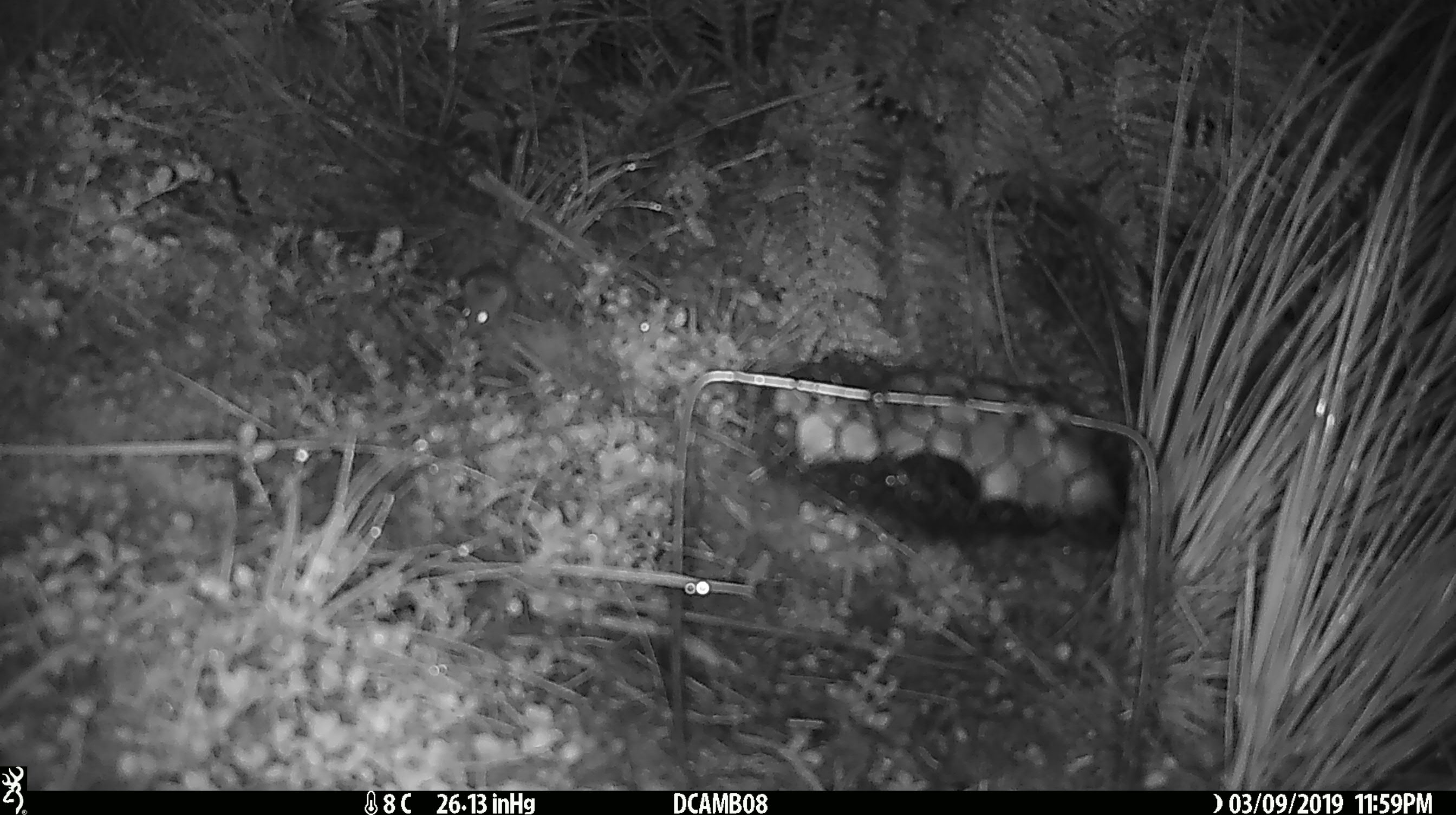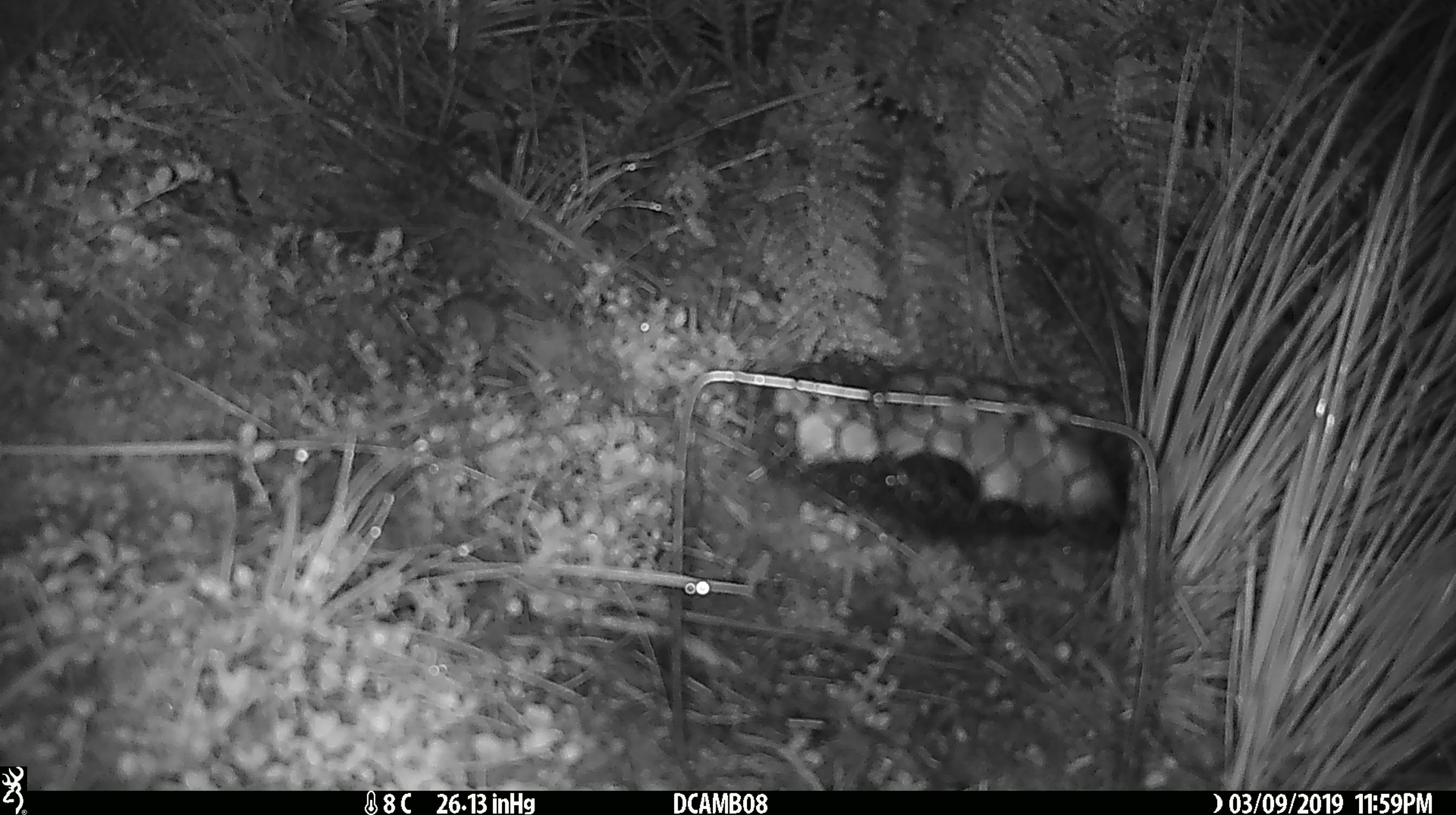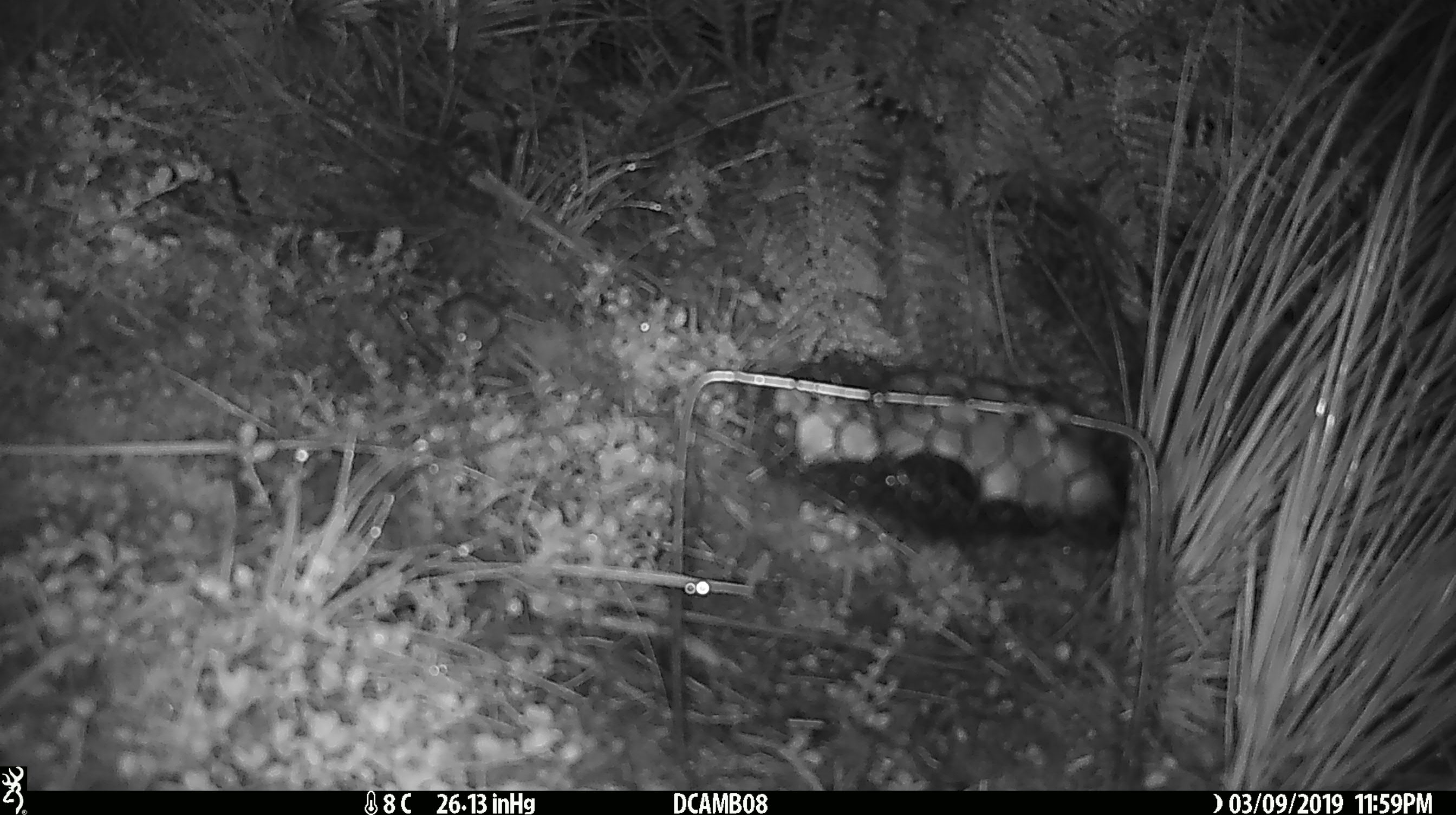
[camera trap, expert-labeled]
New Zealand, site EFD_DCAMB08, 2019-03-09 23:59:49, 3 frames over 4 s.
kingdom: Animalia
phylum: Chordata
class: Mammalia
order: Rodentia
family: Muridae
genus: Mus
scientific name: Mus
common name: mouse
Mouse (Mus).